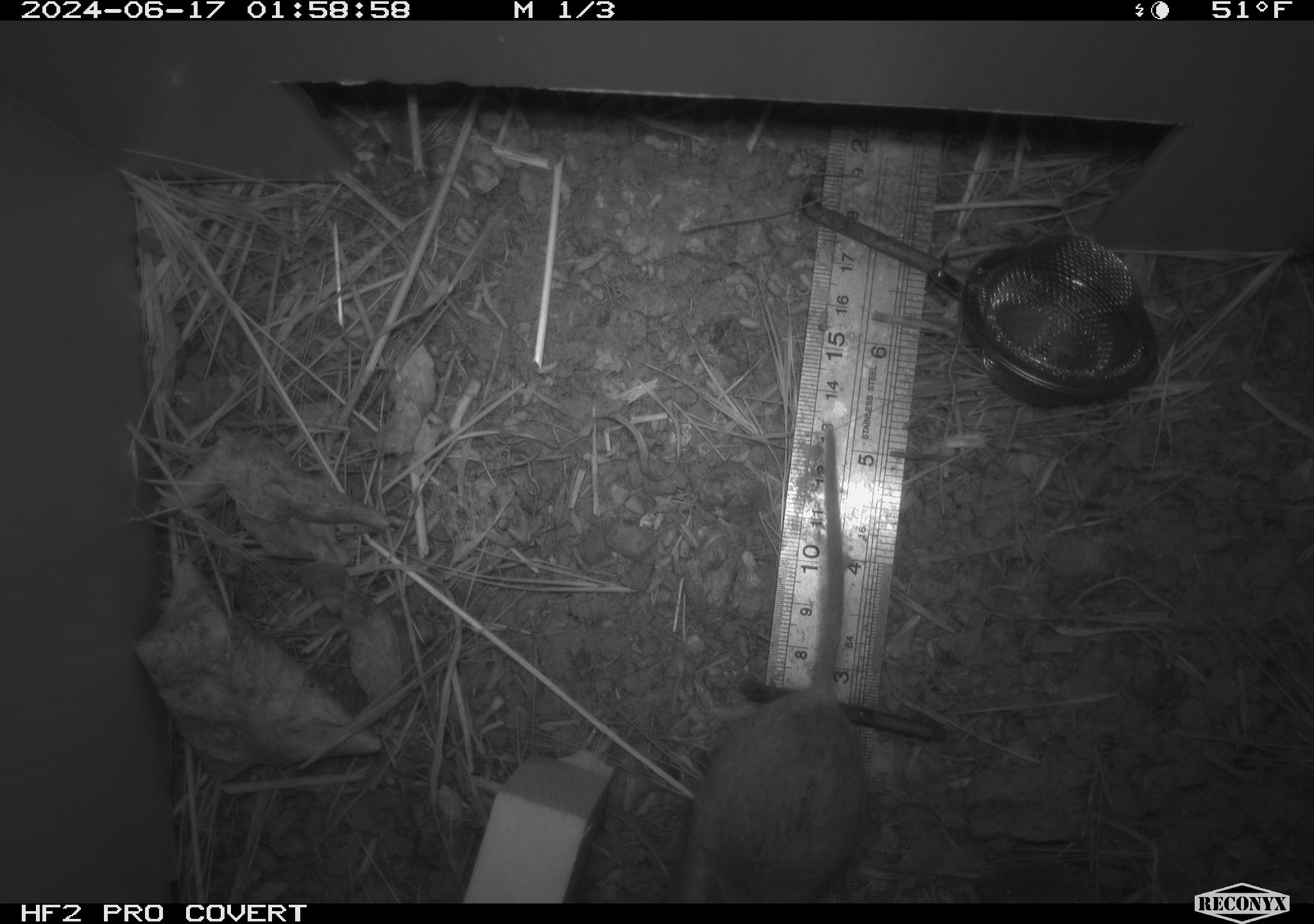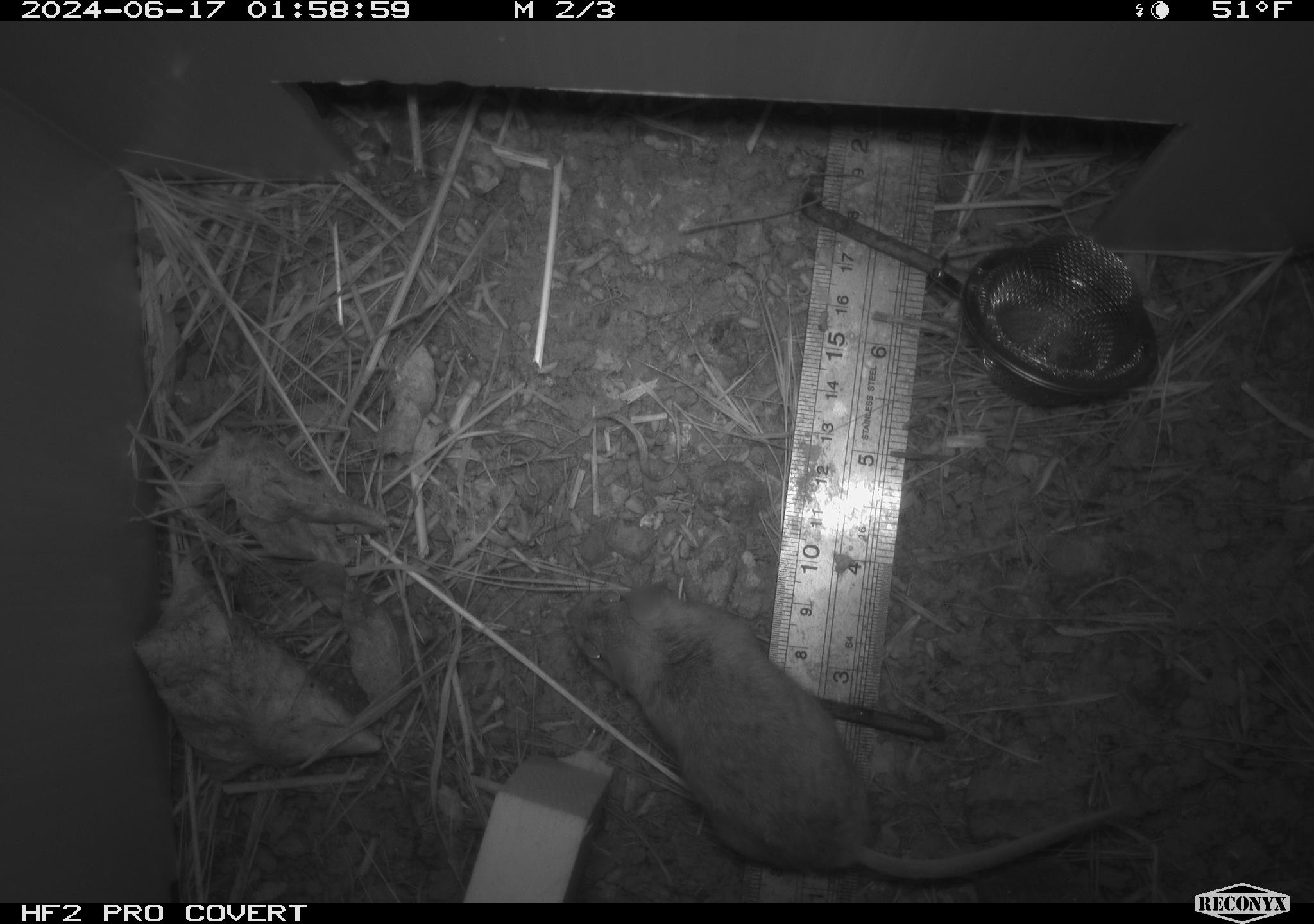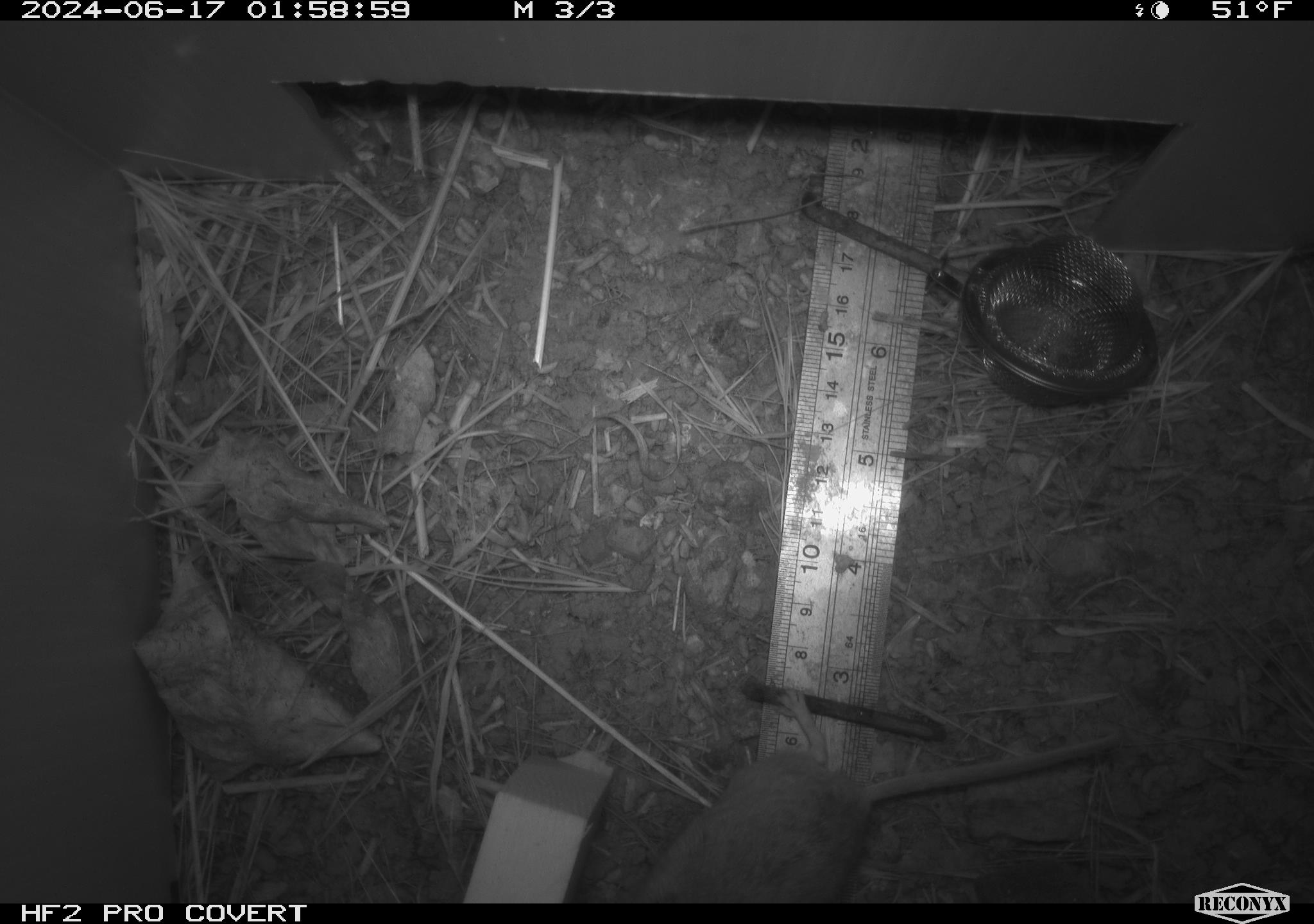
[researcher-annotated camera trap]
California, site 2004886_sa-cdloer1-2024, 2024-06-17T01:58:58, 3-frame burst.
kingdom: Animalia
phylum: Chordata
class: Mammalia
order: Rodentia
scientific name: Rodentia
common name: mouse species